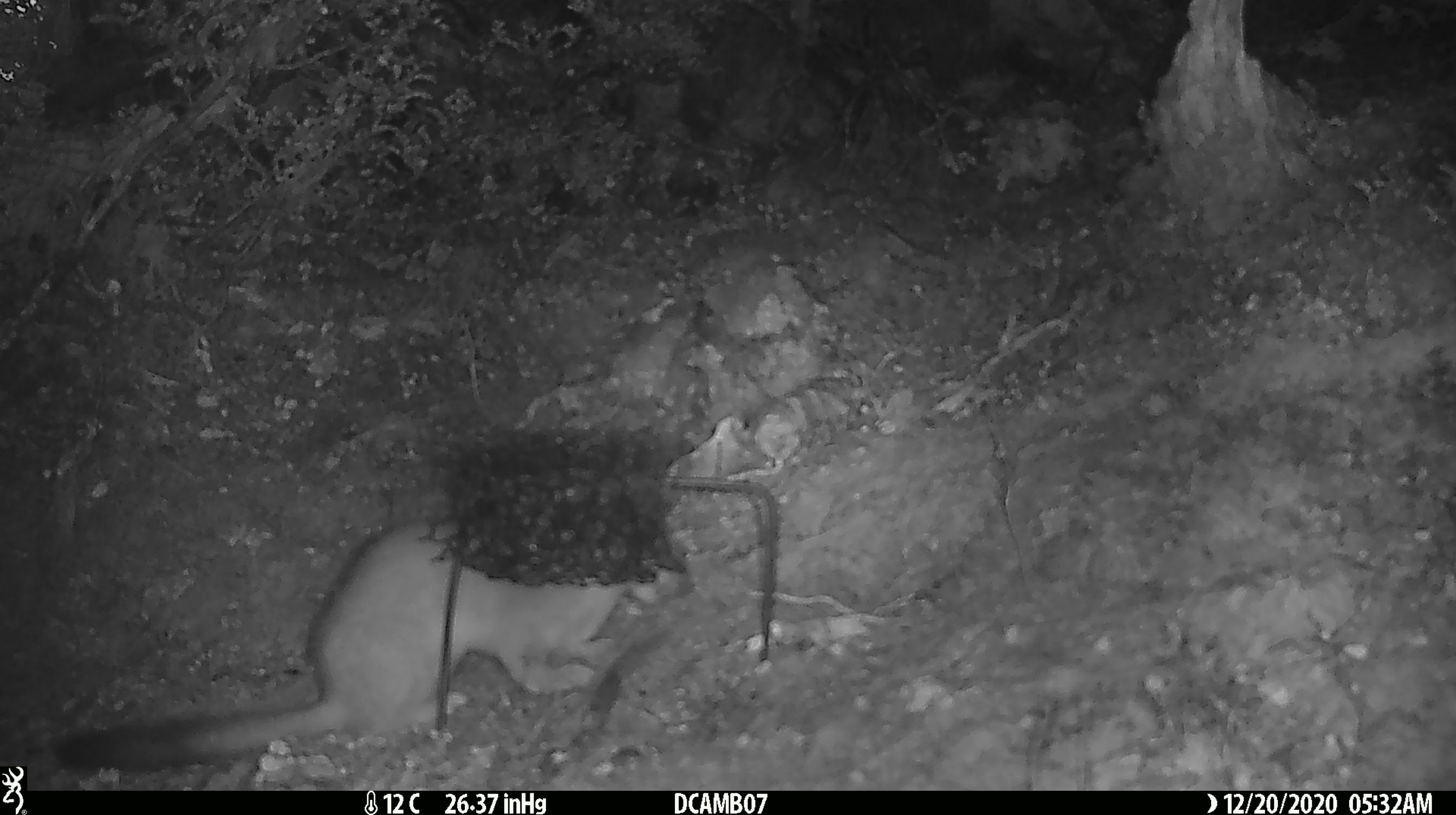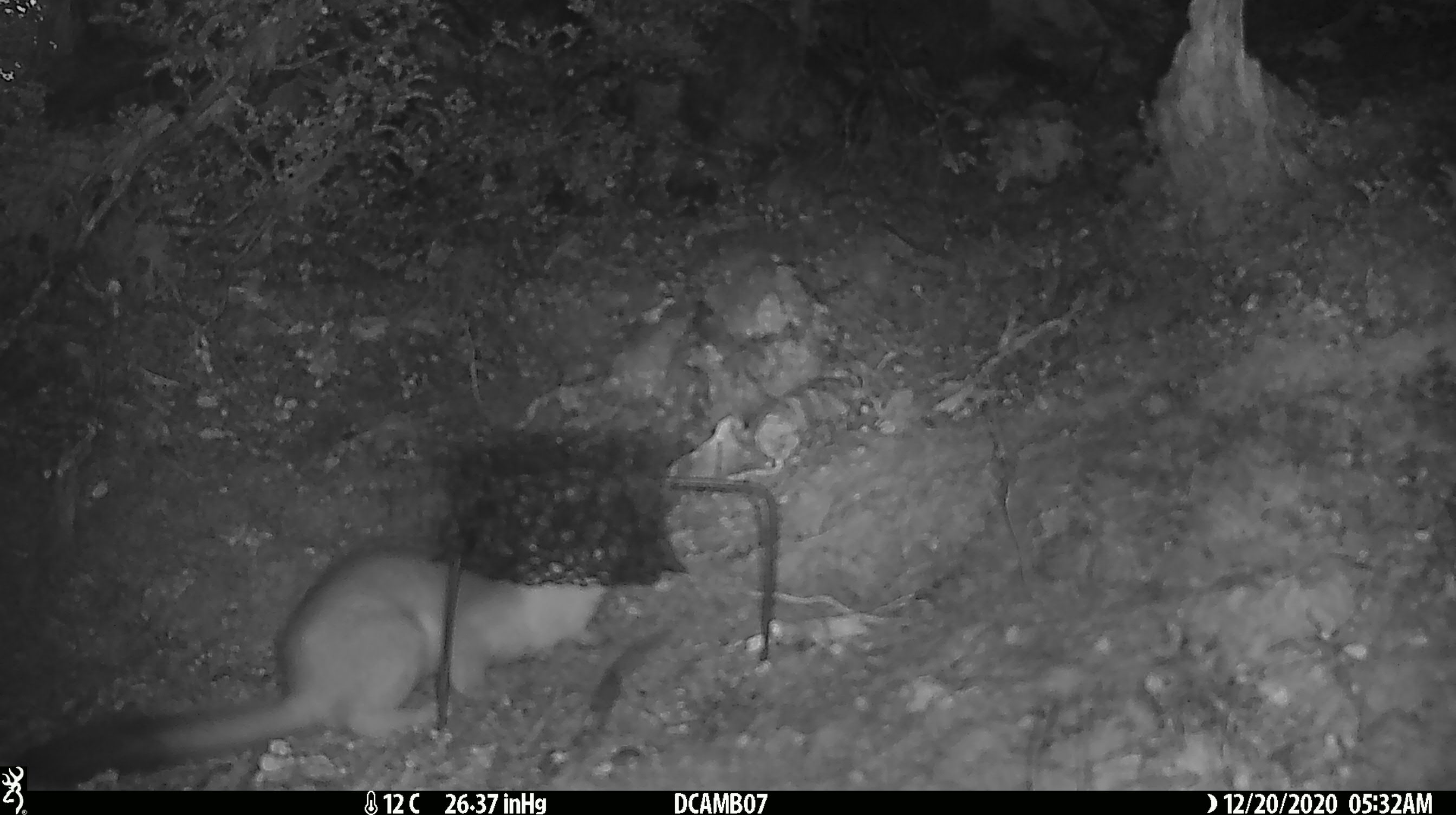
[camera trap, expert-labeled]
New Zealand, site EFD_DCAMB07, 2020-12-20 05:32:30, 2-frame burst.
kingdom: Animalia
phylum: Chordata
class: Mammalia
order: Carnivora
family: Mustelidae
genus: Mustela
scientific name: Mustela erminea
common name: stoat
Stoat (Mustela erminea).